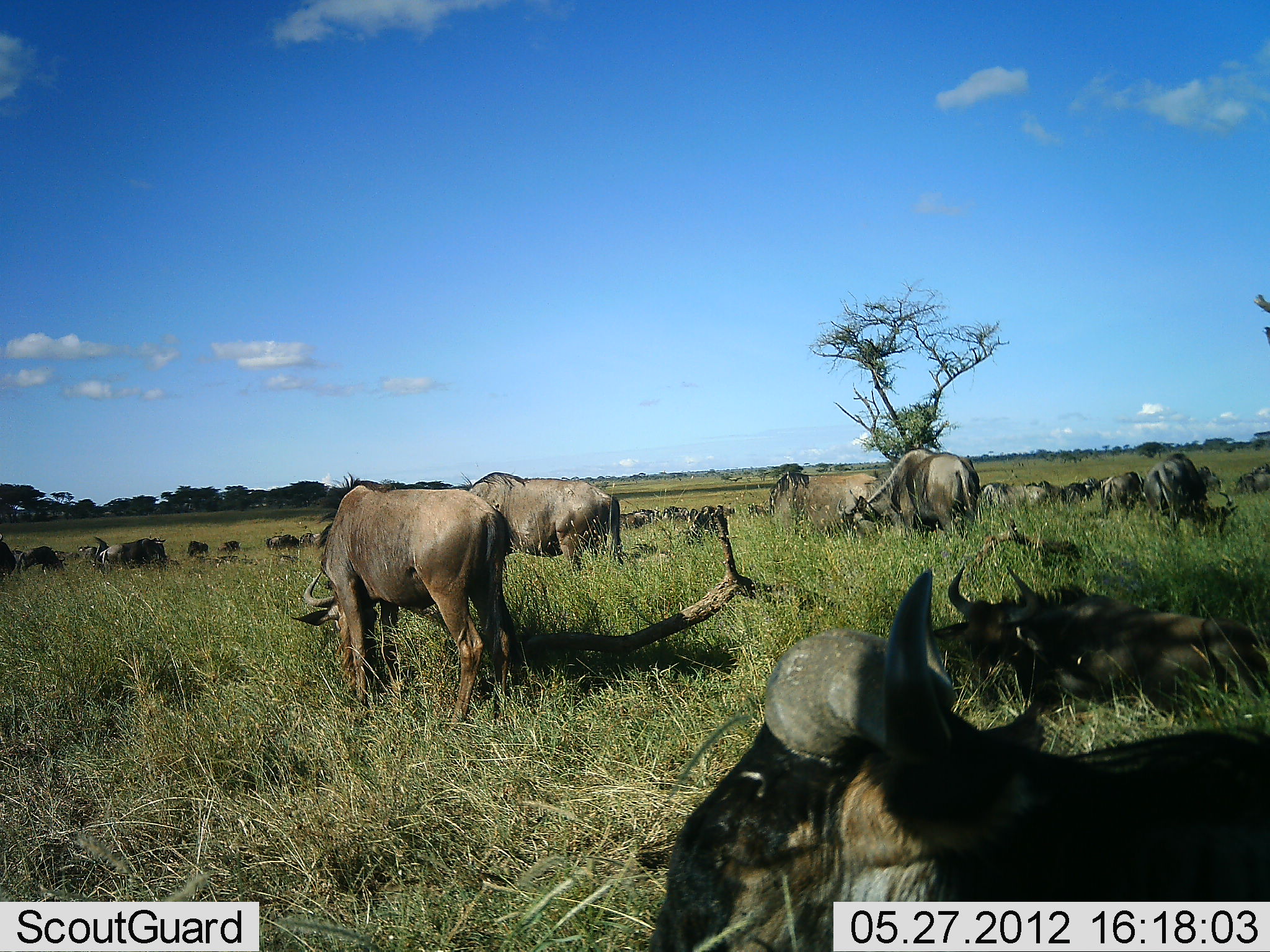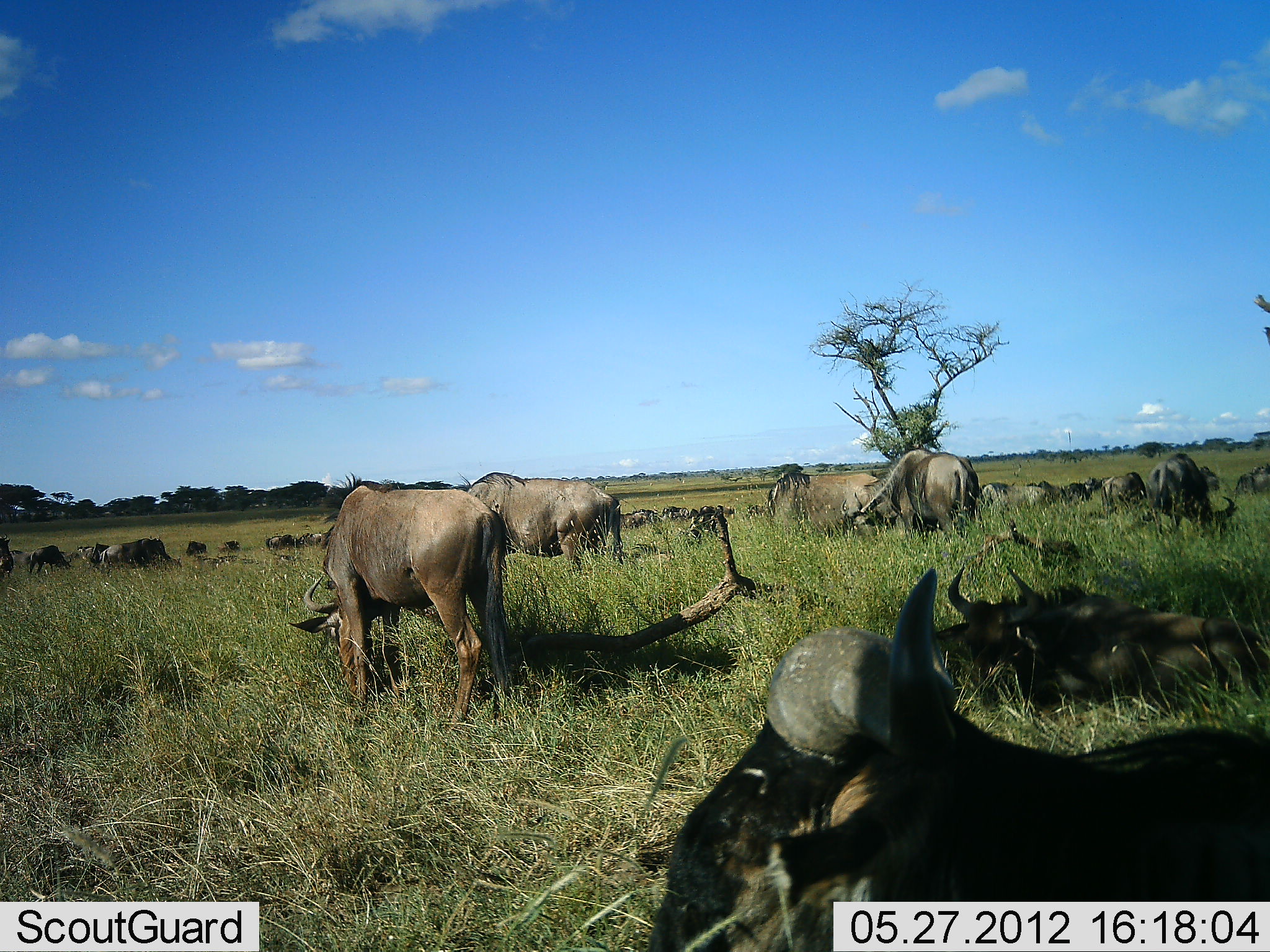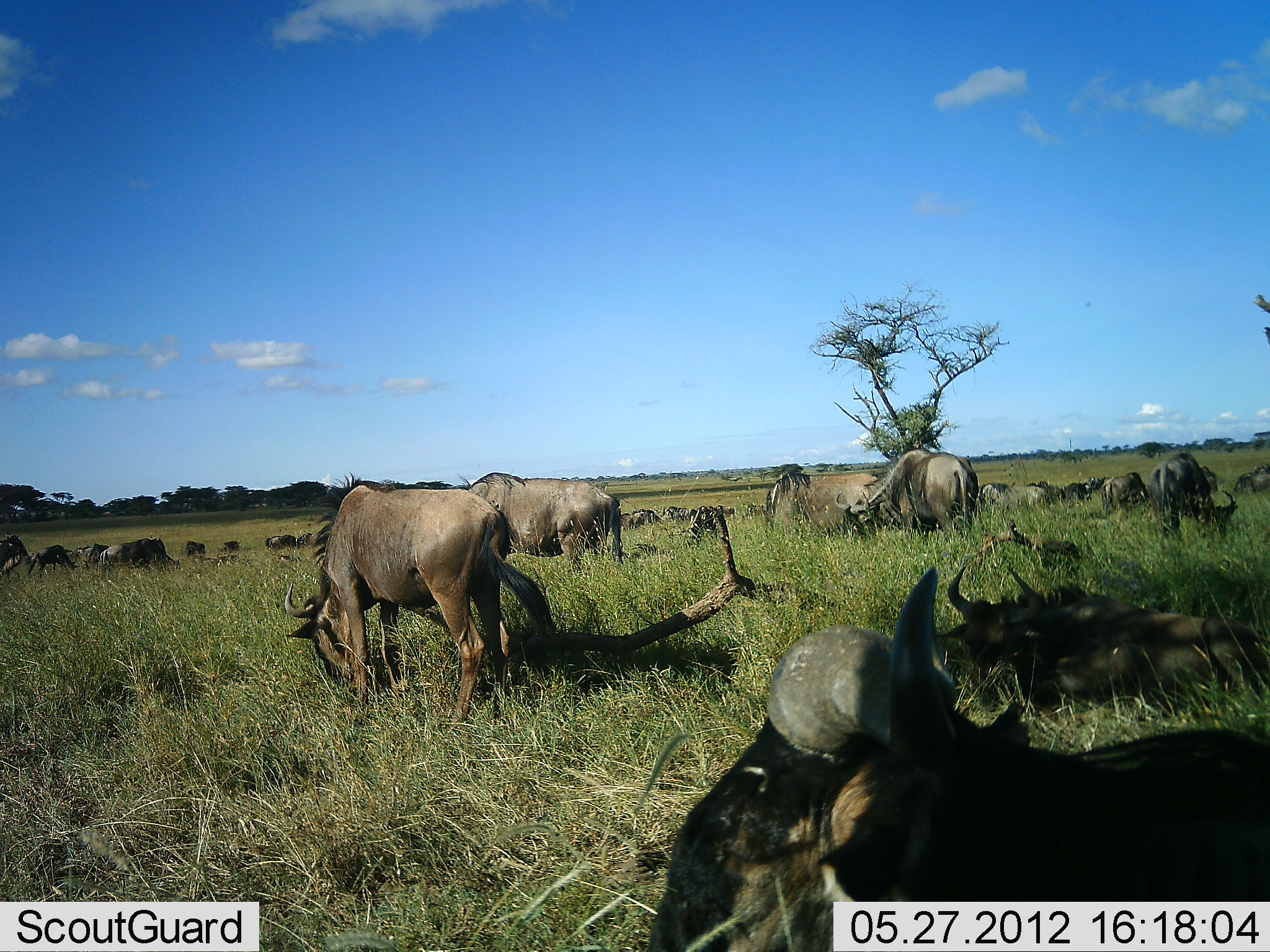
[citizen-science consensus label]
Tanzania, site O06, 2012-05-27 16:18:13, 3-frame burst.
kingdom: Animalia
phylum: Chordata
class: Mammalia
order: Artiodactyla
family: Bovidae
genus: Connochaetes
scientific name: Connochaetes taurinus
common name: blue wildebeest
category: wildebeest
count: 11-50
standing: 29%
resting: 86%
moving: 19%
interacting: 0%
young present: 5%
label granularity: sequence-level